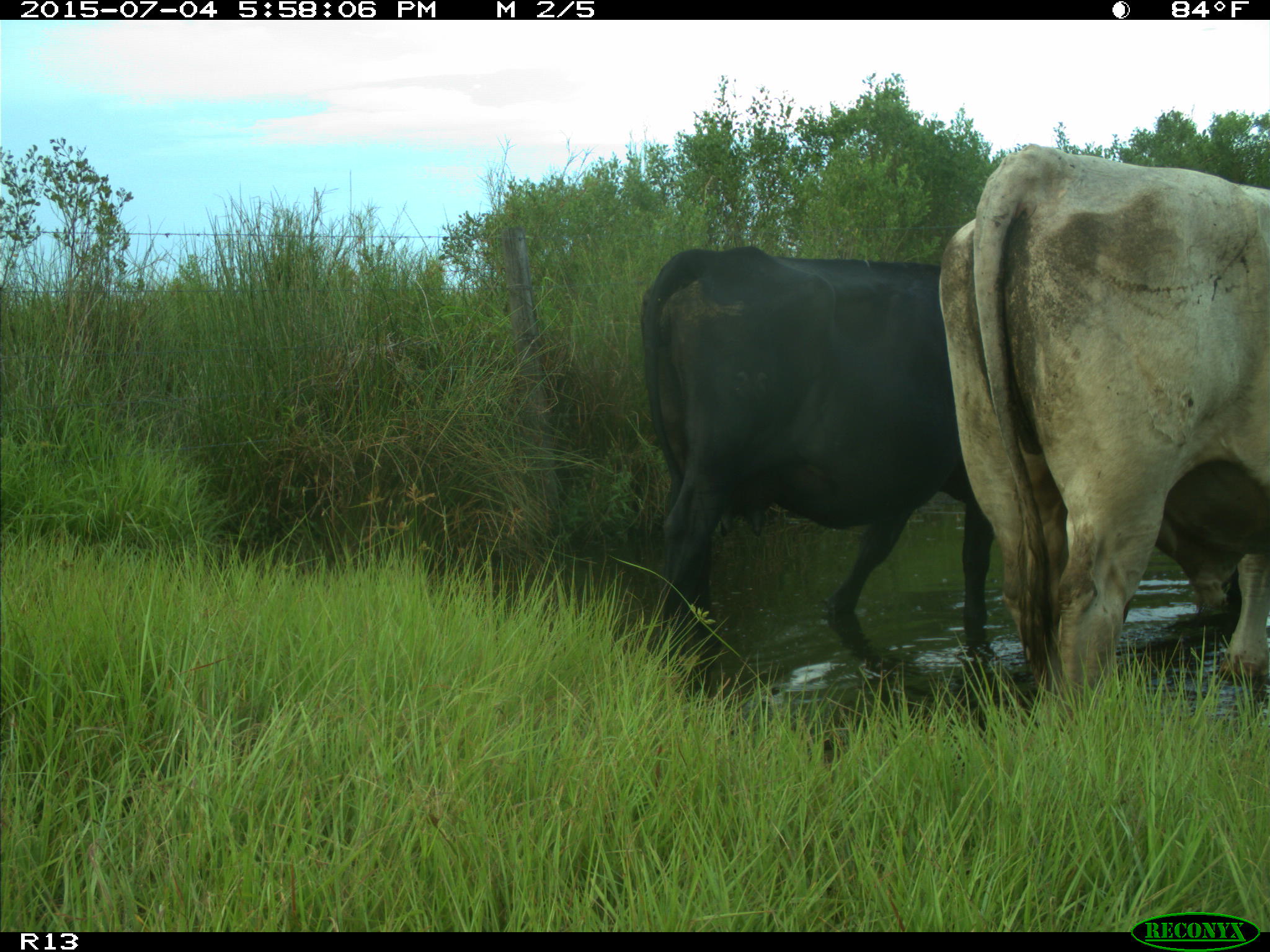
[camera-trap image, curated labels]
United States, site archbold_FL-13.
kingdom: Animalia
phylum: Chordata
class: Mammalia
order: Artiodactyla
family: Bovidae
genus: Bos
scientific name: Bos taurus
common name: domestic cow